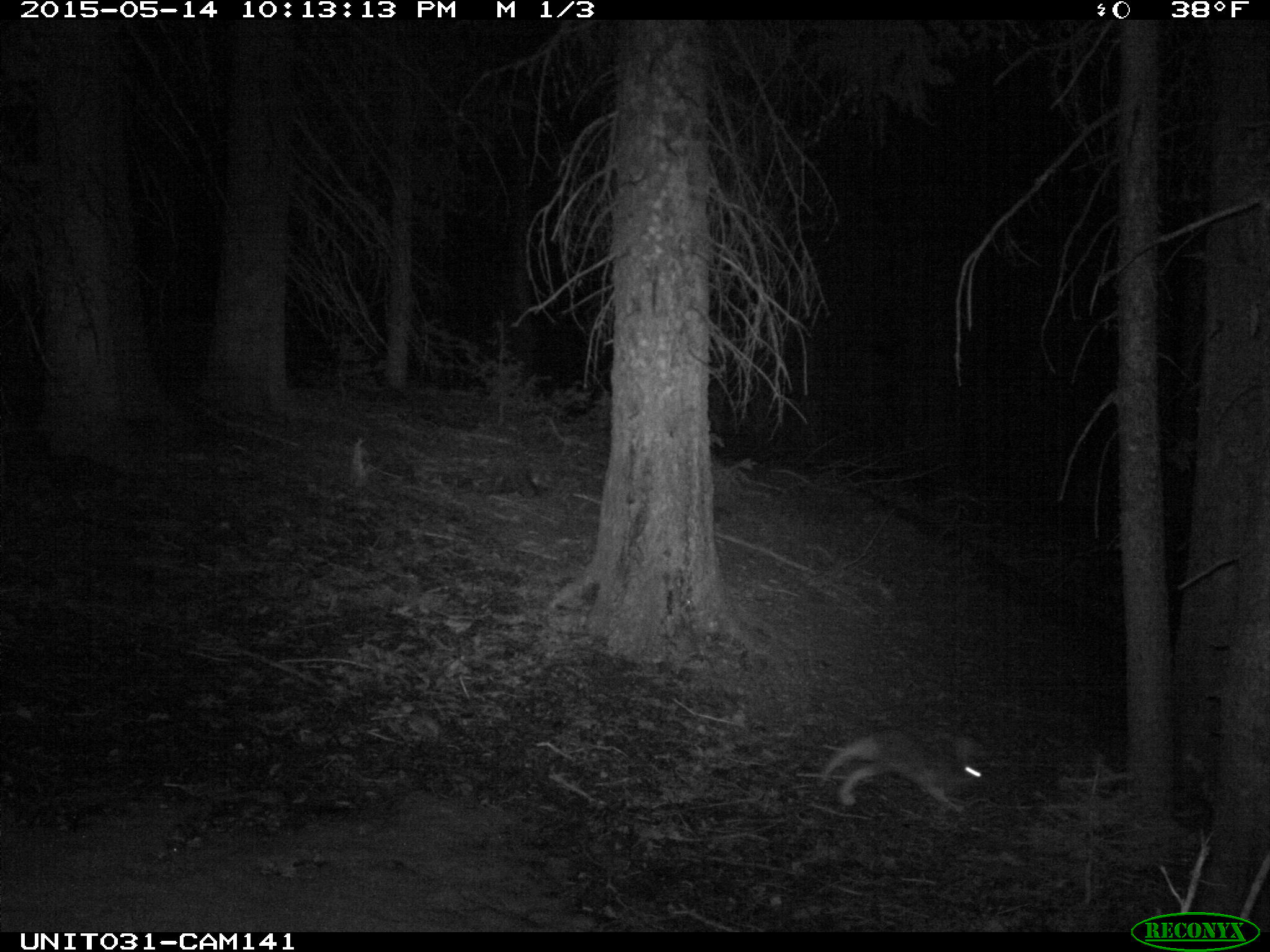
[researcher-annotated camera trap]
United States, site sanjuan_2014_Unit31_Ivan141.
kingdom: Animalia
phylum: Chordata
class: Mammalia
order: Lagomorpha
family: Leporidae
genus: Lepus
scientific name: Lepus americanus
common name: snowshoe hare